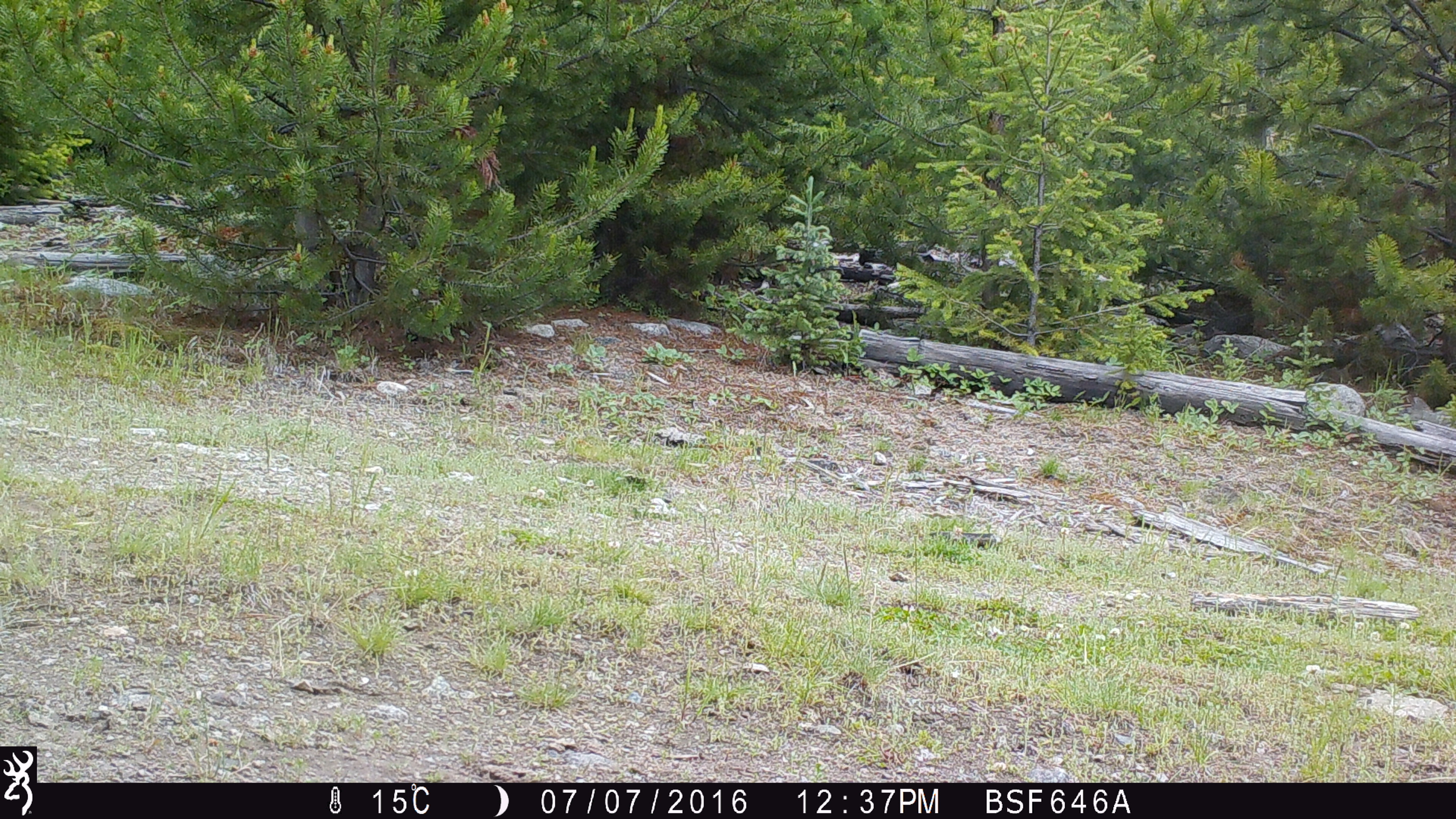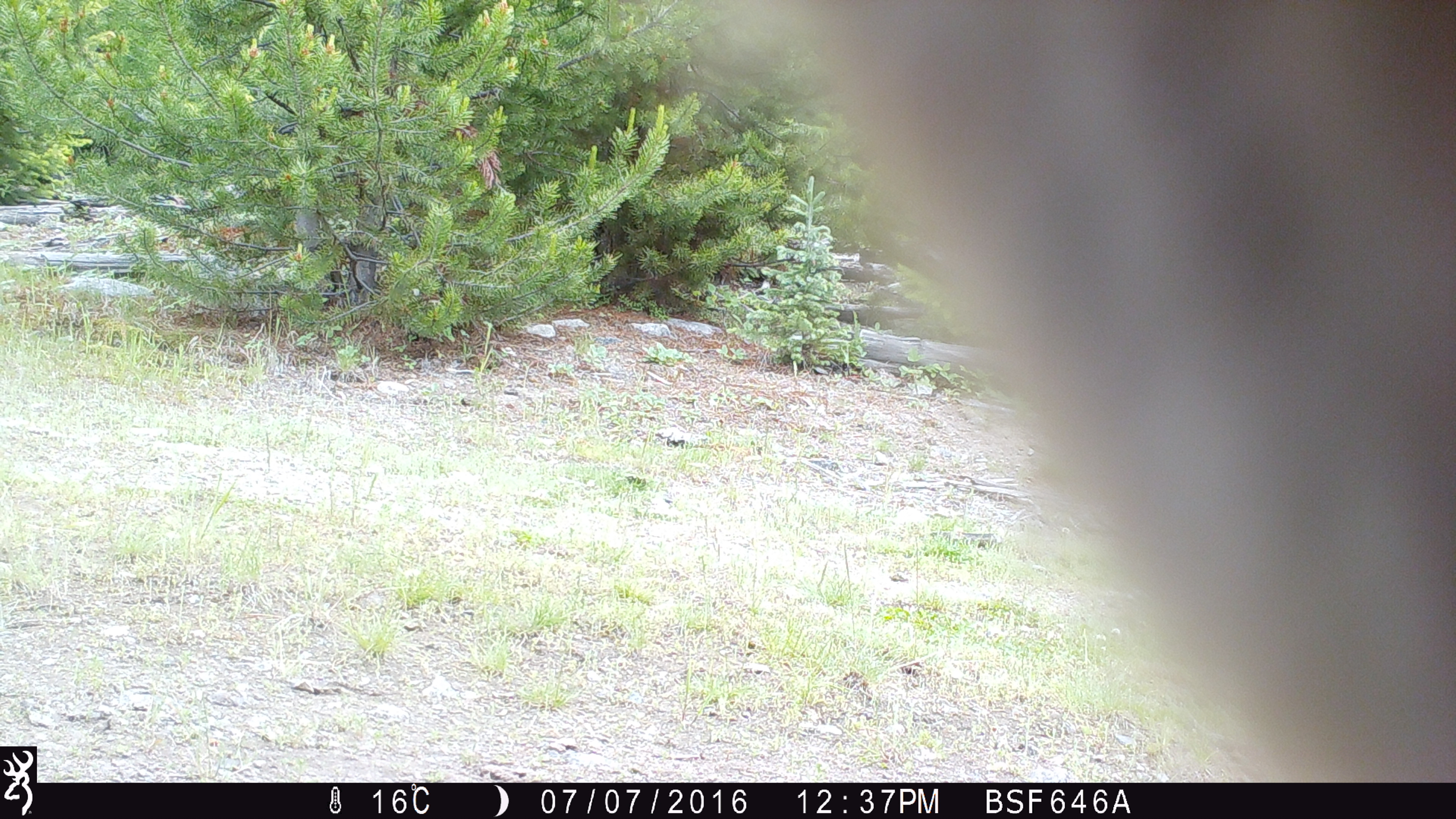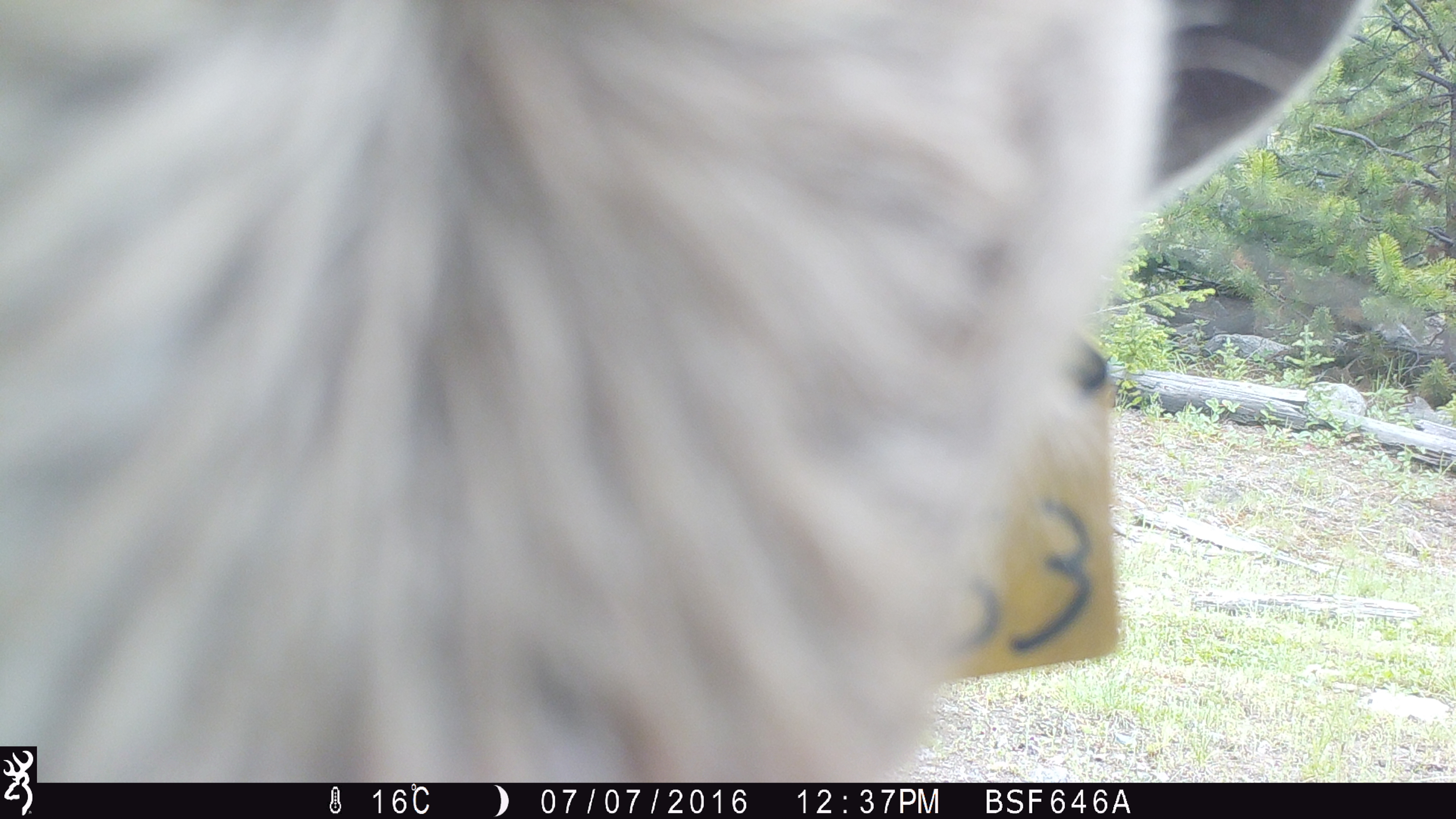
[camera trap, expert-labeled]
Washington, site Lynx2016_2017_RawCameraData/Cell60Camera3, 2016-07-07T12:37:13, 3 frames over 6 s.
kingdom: Animalia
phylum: Chordata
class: Mammalia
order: Artiodactyla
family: Bovidae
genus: Bos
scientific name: Bos taurus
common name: domestic cattle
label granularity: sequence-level